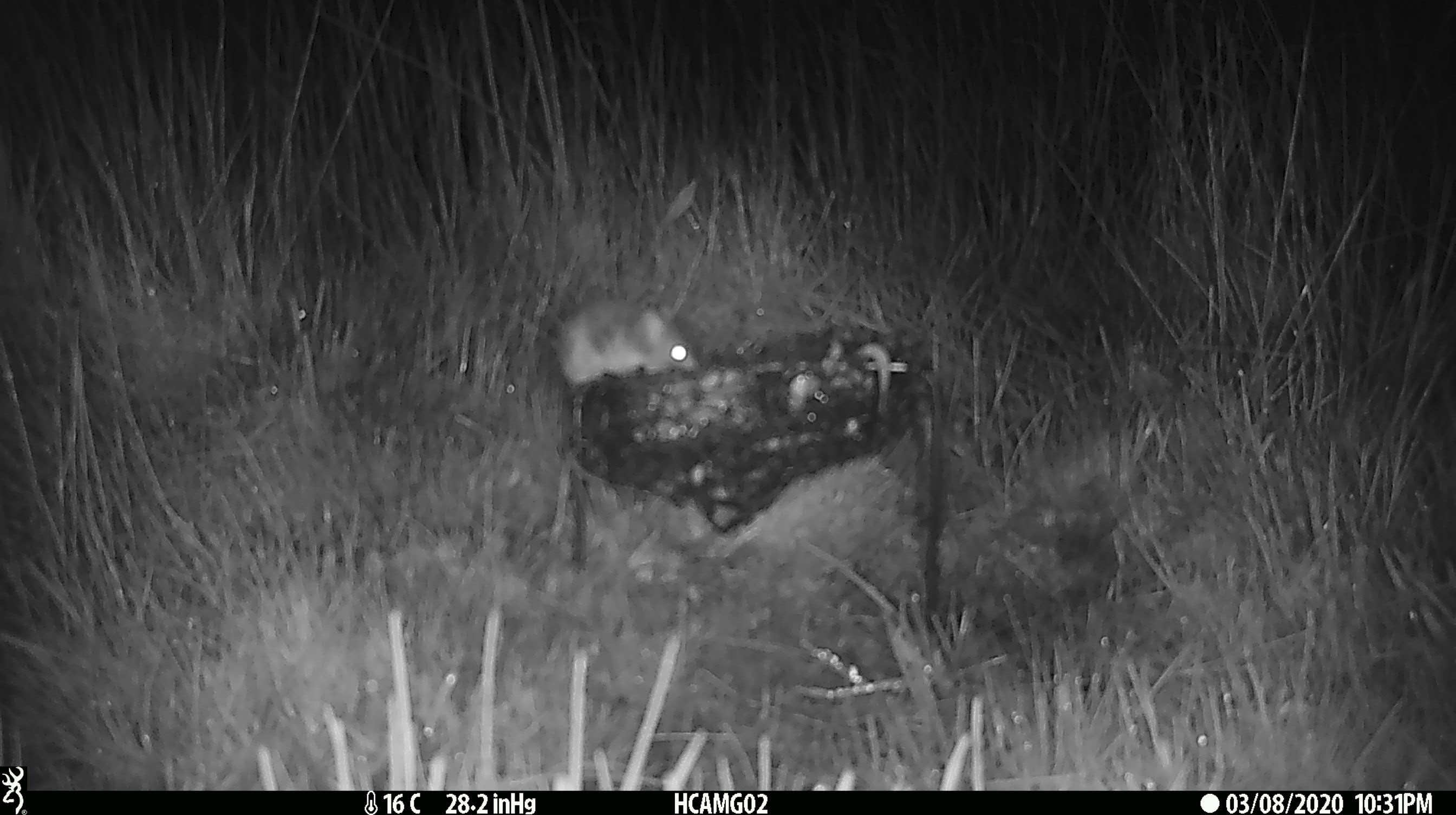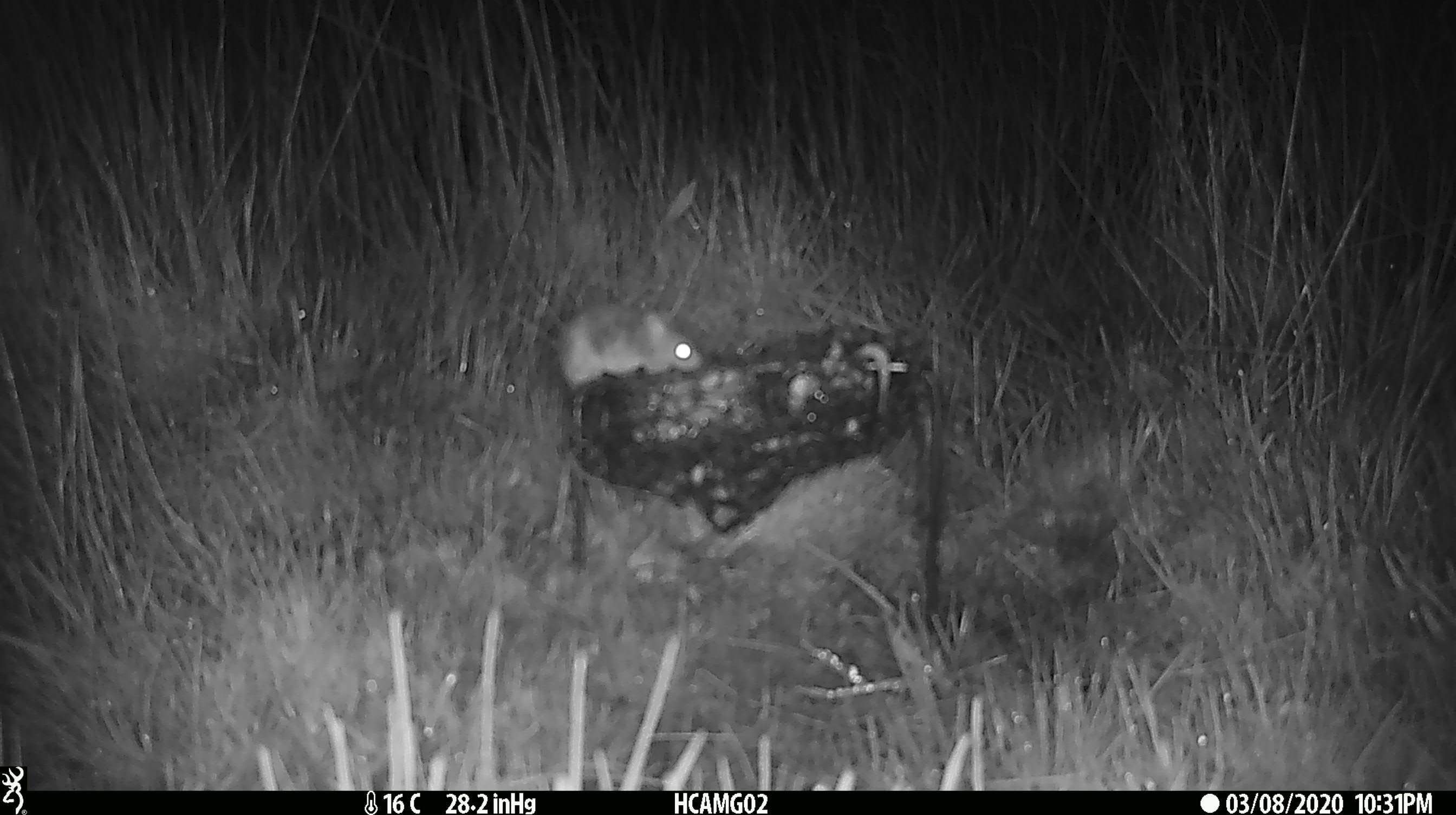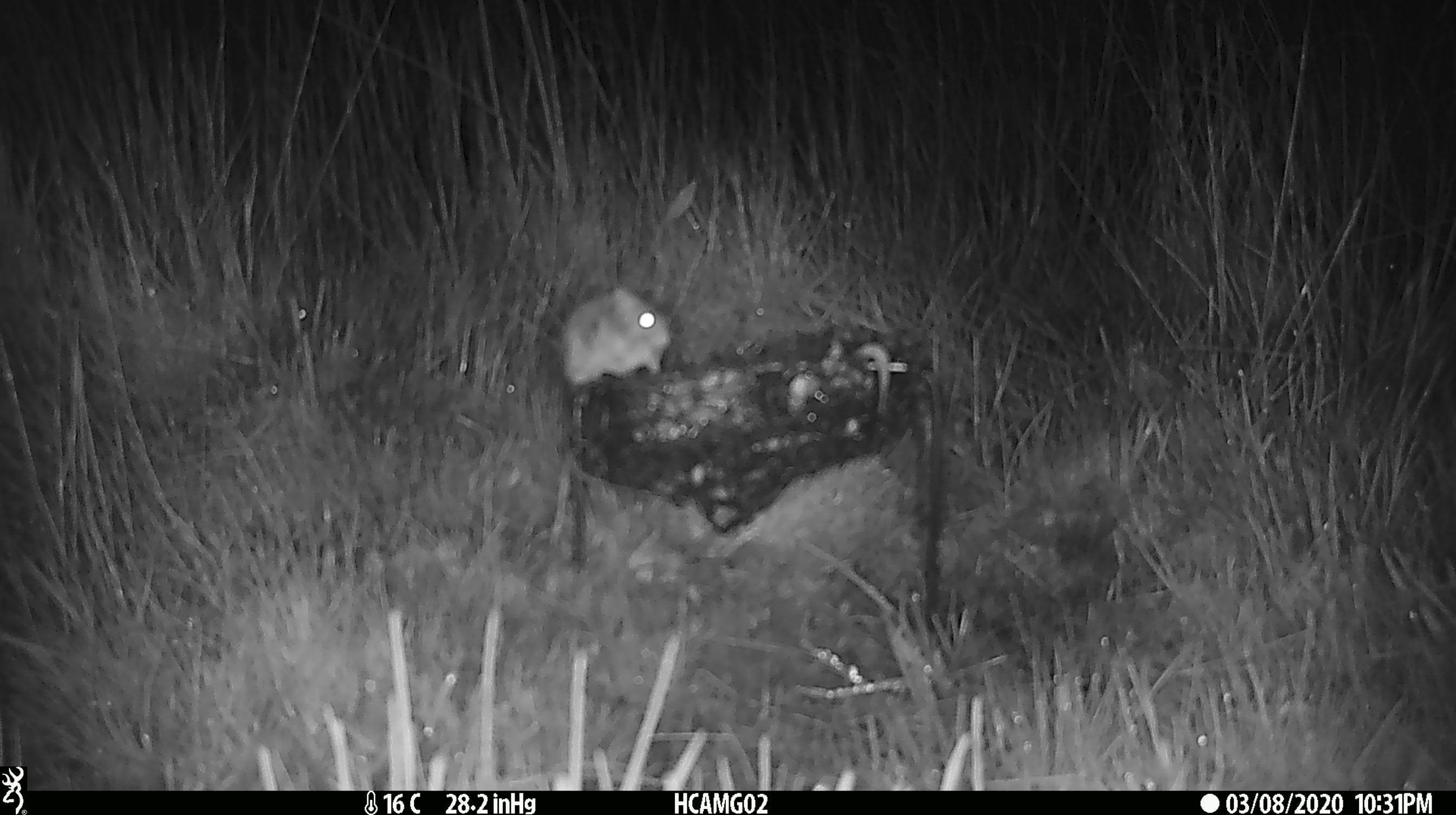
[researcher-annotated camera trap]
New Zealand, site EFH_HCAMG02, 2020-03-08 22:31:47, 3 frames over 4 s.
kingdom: Animalia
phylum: Chordata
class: Mammalia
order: Rodentia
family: Muridae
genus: Mus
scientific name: Mus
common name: mouse